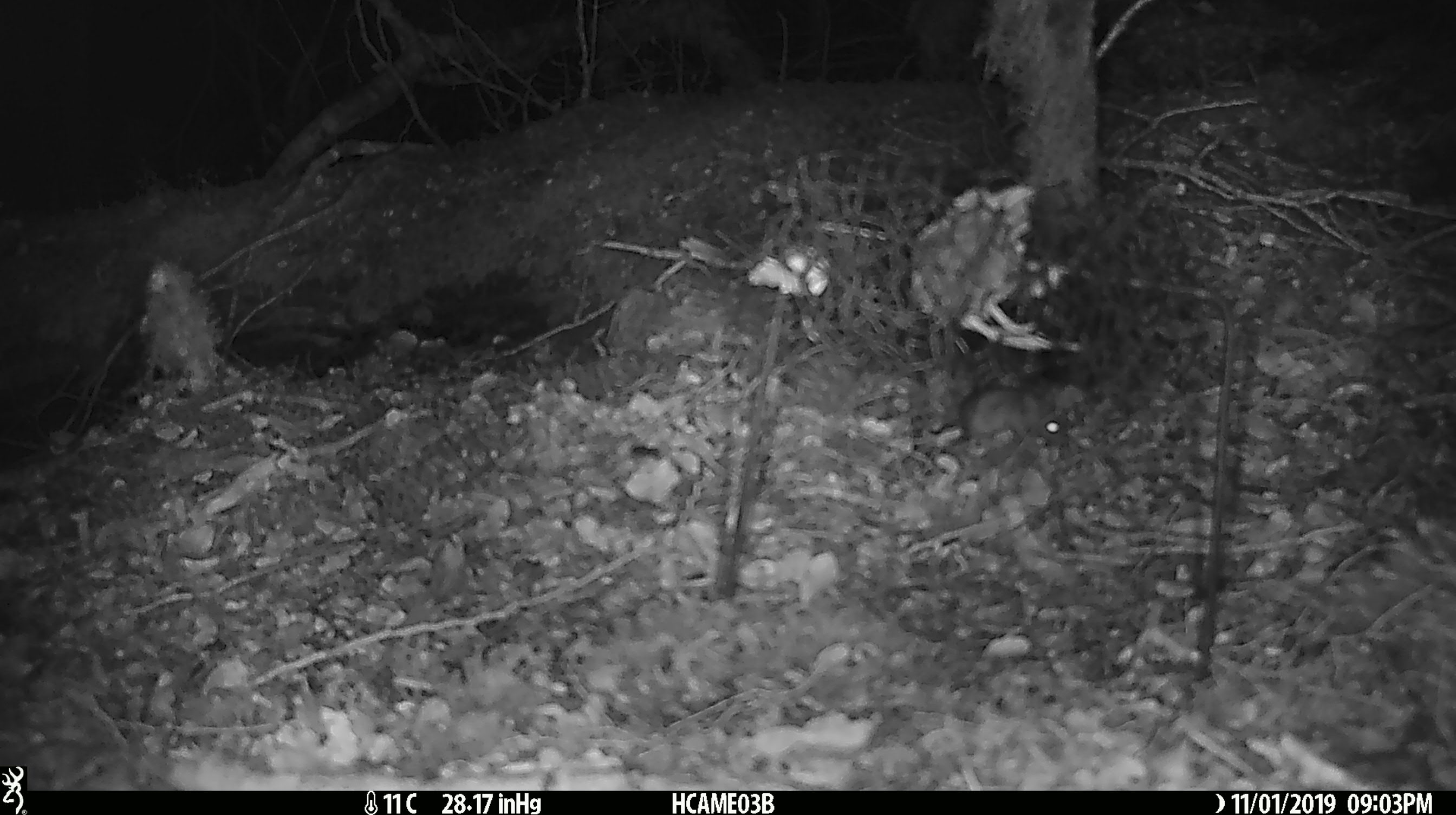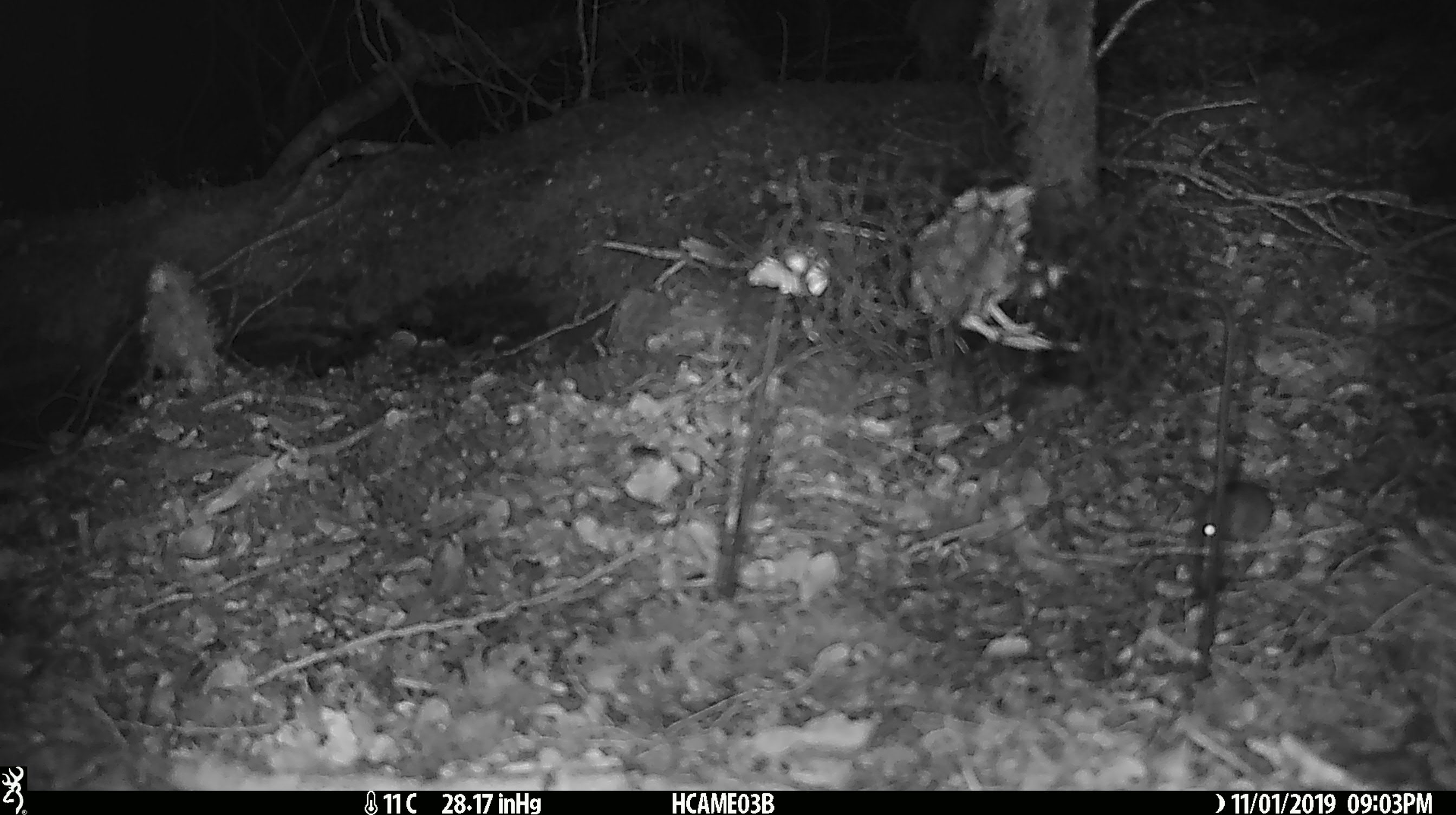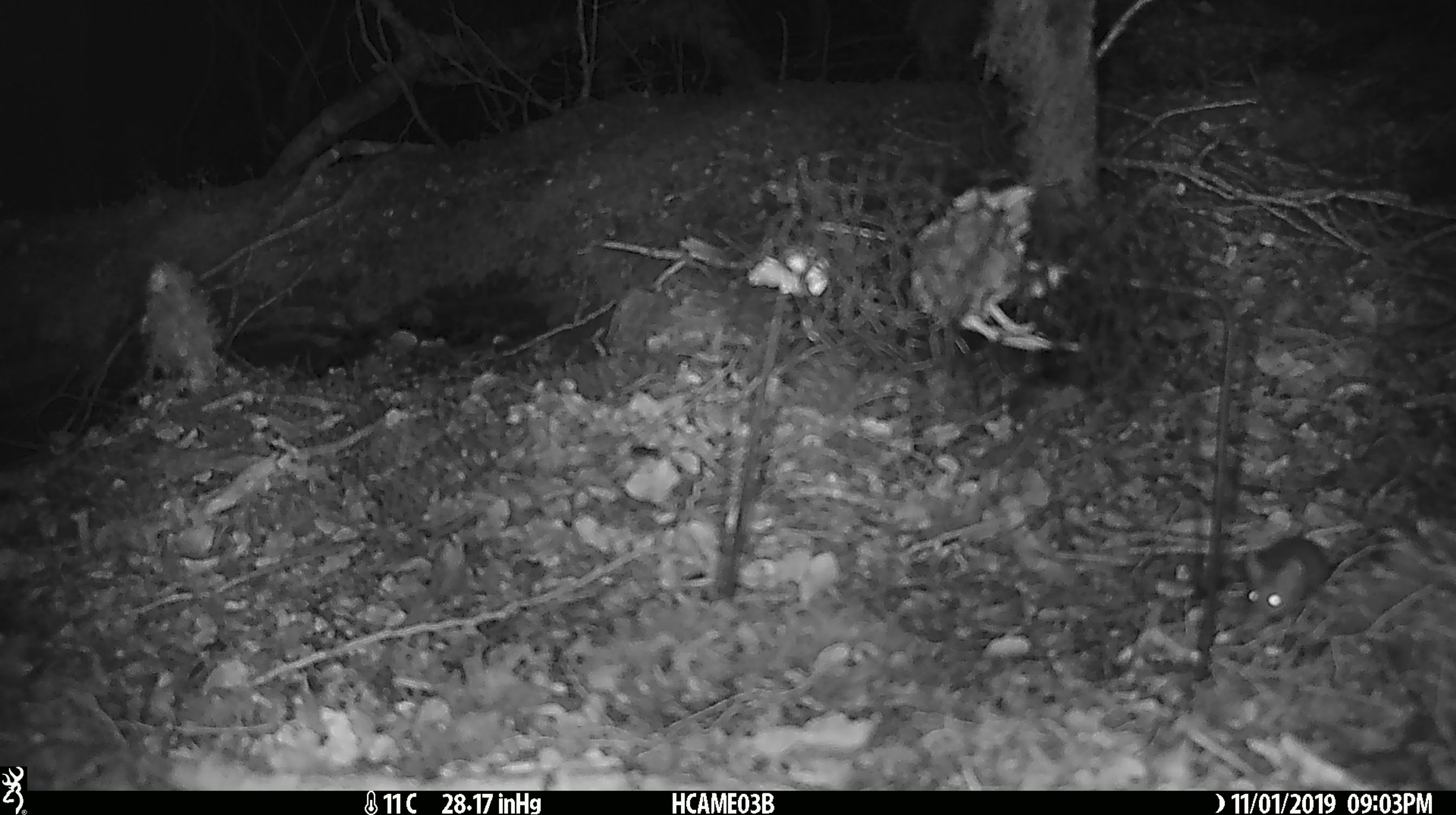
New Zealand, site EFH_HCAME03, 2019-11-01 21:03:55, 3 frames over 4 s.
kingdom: Animalia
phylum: Chordata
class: Mammalia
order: Rodentia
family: Muridae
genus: Mus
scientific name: Mus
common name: mouse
Mouse (Mus).